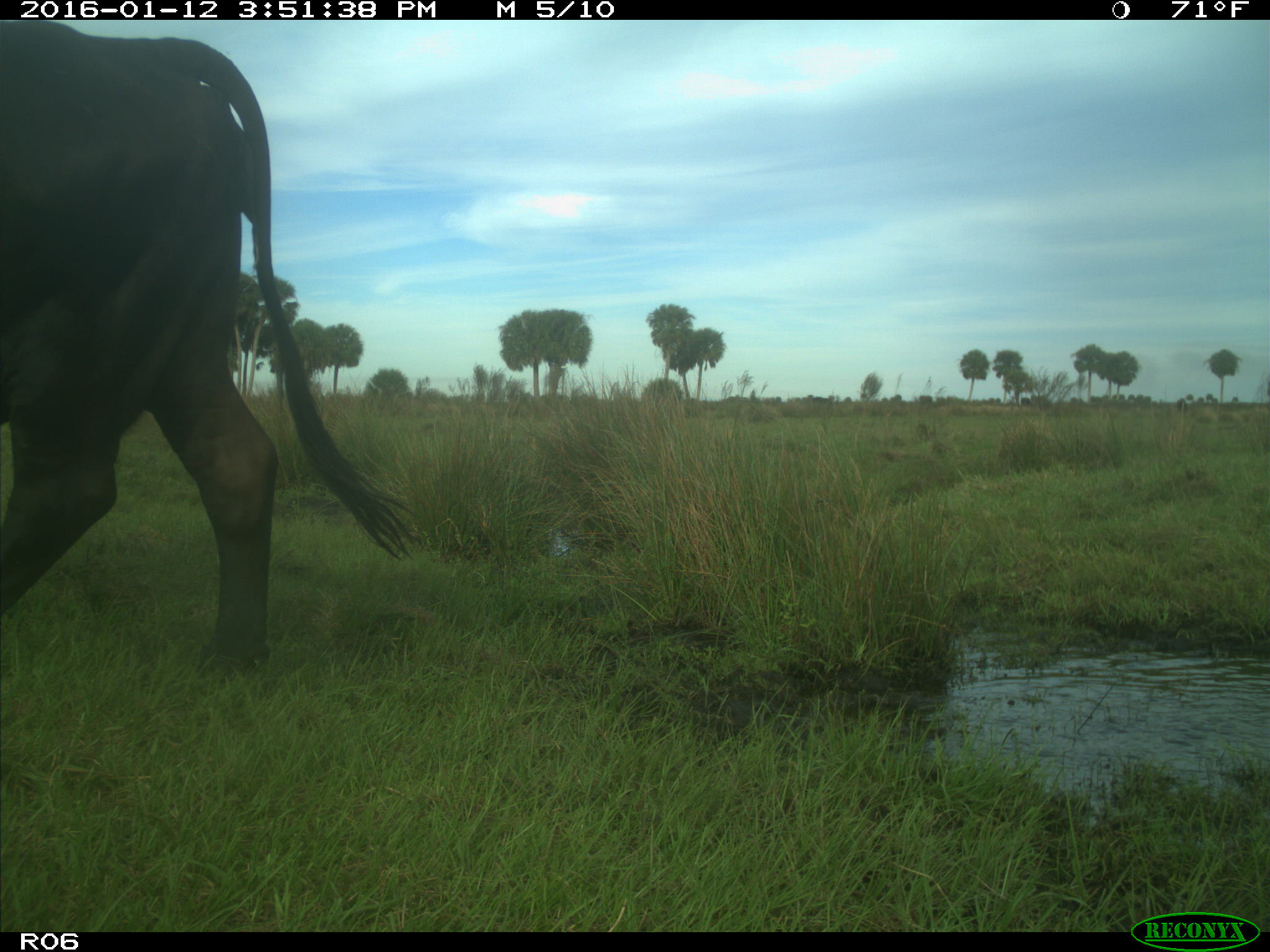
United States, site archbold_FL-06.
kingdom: Animalia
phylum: Chordata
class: Mammalia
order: Artiodactyla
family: Bovidae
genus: Bos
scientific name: Bos taurus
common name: domestic cow